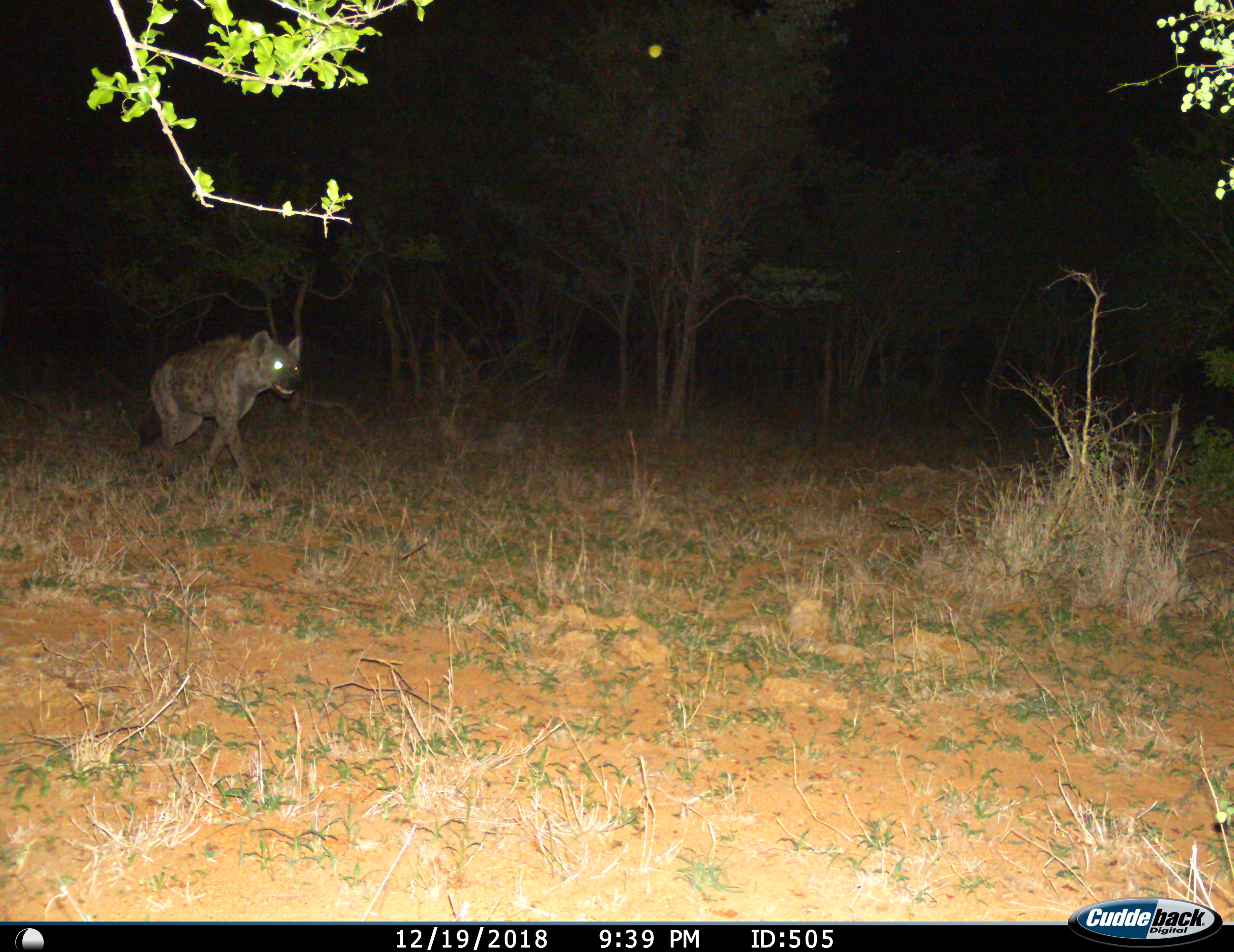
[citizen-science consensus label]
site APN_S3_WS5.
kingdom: Animalia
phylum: Chordata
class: Mammalia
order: Carnivora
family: Hyaenidae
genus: Crocuta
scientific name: Crocuta crocuta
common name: spotted hyena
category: hyenaspotted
Hyenaspotted (spotted hyena) (Crocuta crocuta), count 1. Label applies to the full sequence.